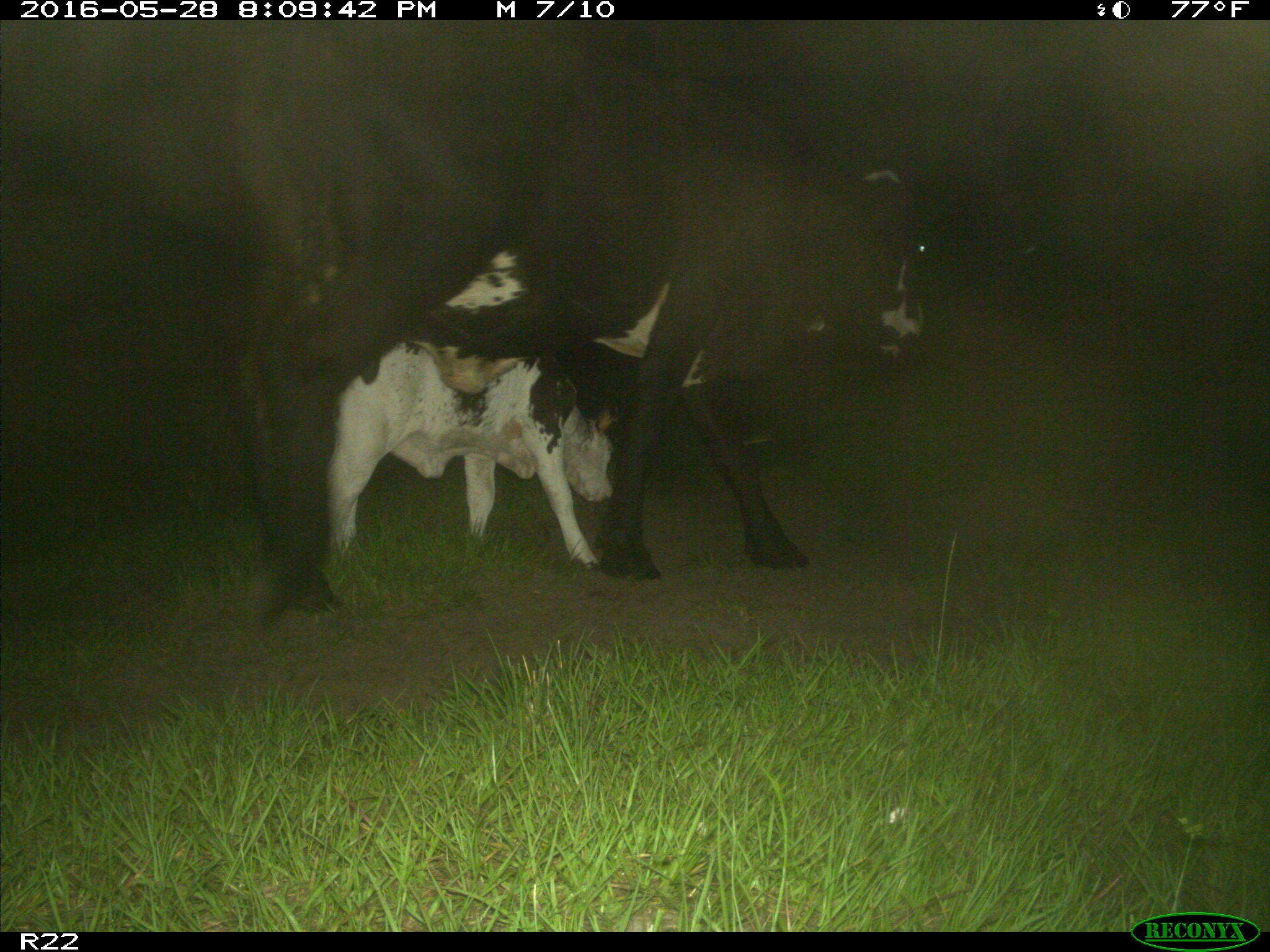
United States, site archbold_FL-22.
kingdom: Animalia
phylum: Chordata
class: Mammalia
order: Artiodactyla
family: Bovidae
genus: Bos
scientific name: Bos taurus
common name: domestic cow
Bos taurus (domestic cow).